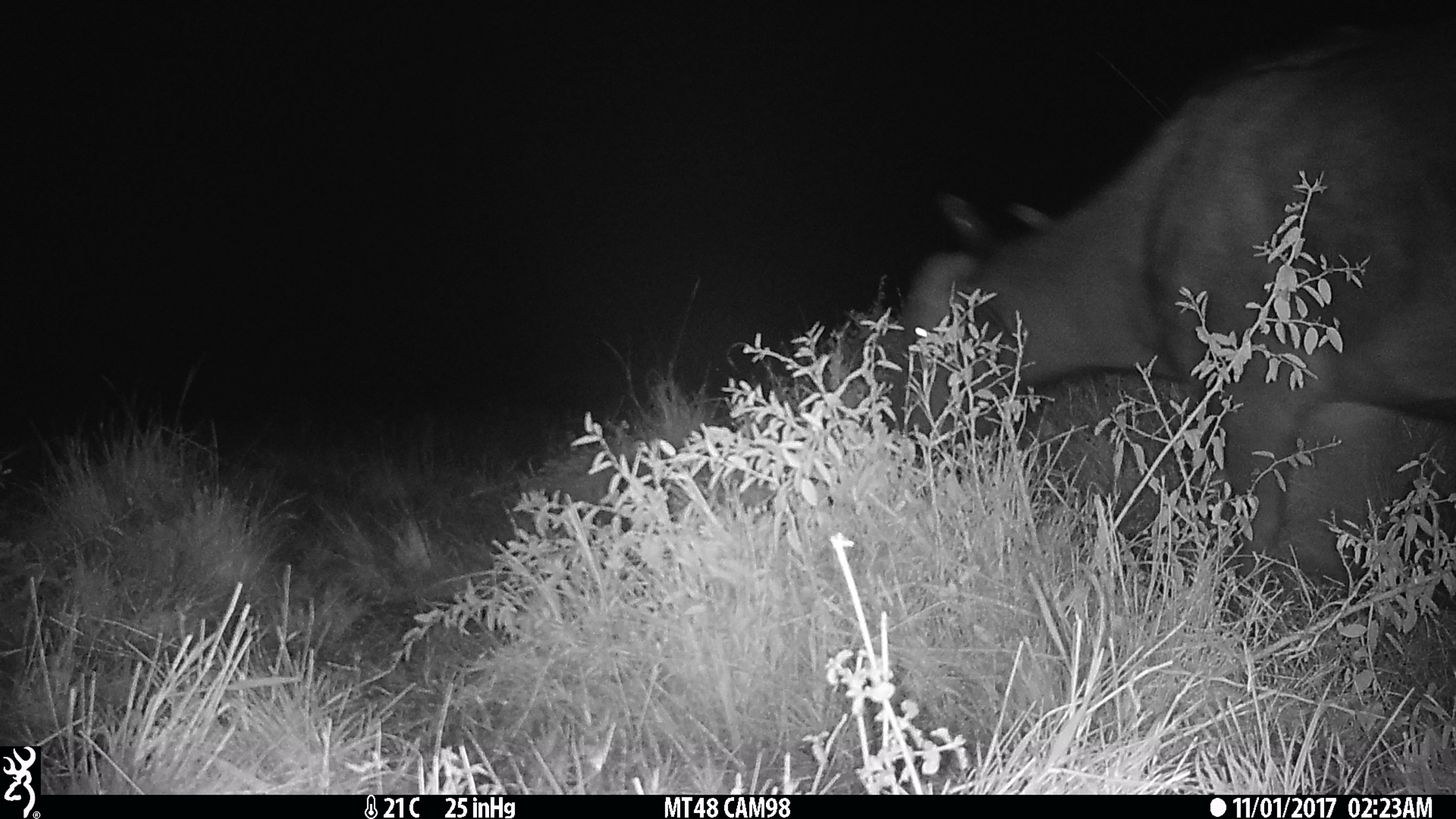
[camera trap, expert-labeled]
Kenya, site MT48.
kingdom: Animalia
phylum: Chordata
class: Mammalia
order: Artiodactyla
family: Bovidae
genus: Syncerus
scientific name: Syncerus caffer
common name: buffalo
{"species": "buffalo (Syncerus caffer)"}